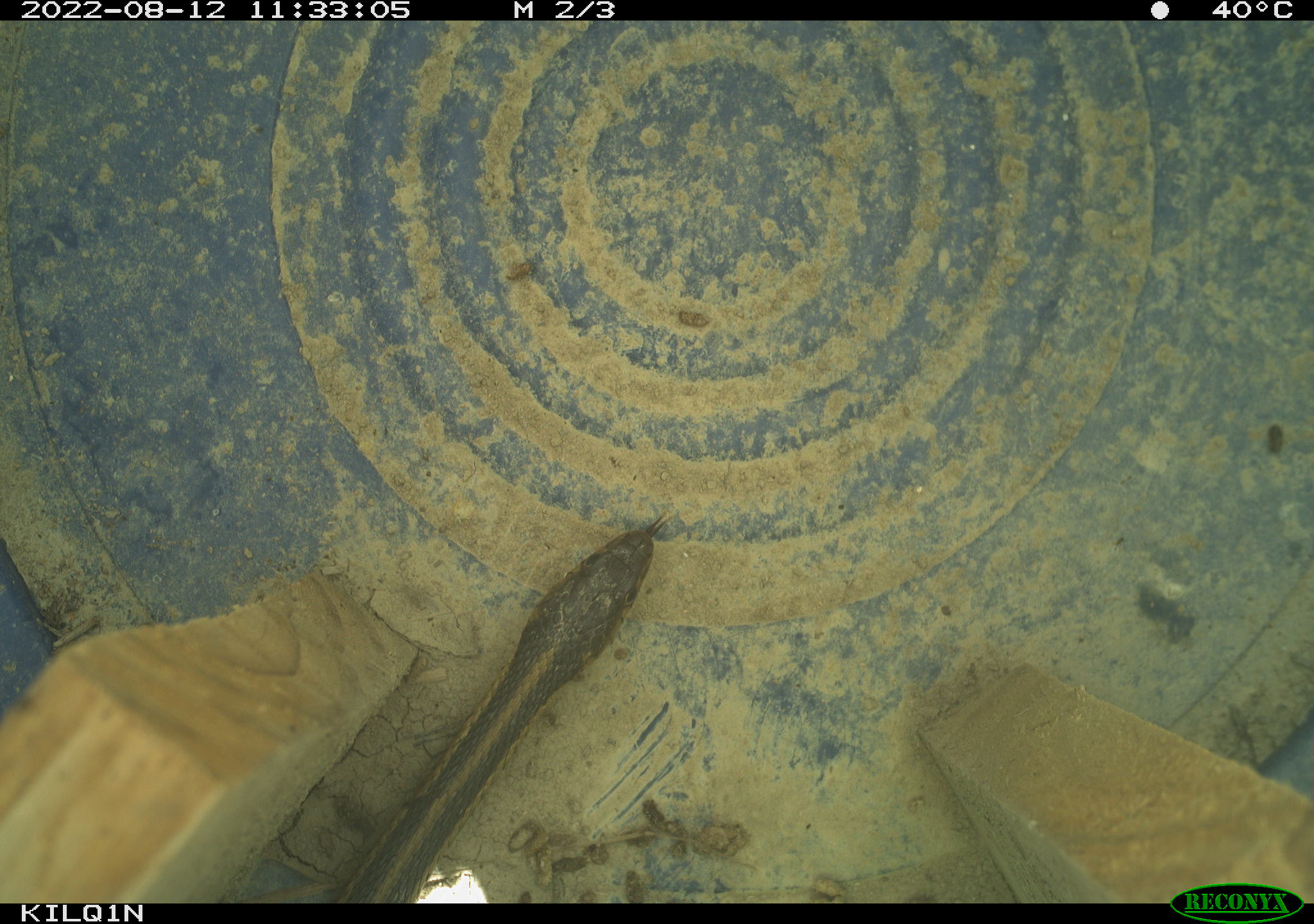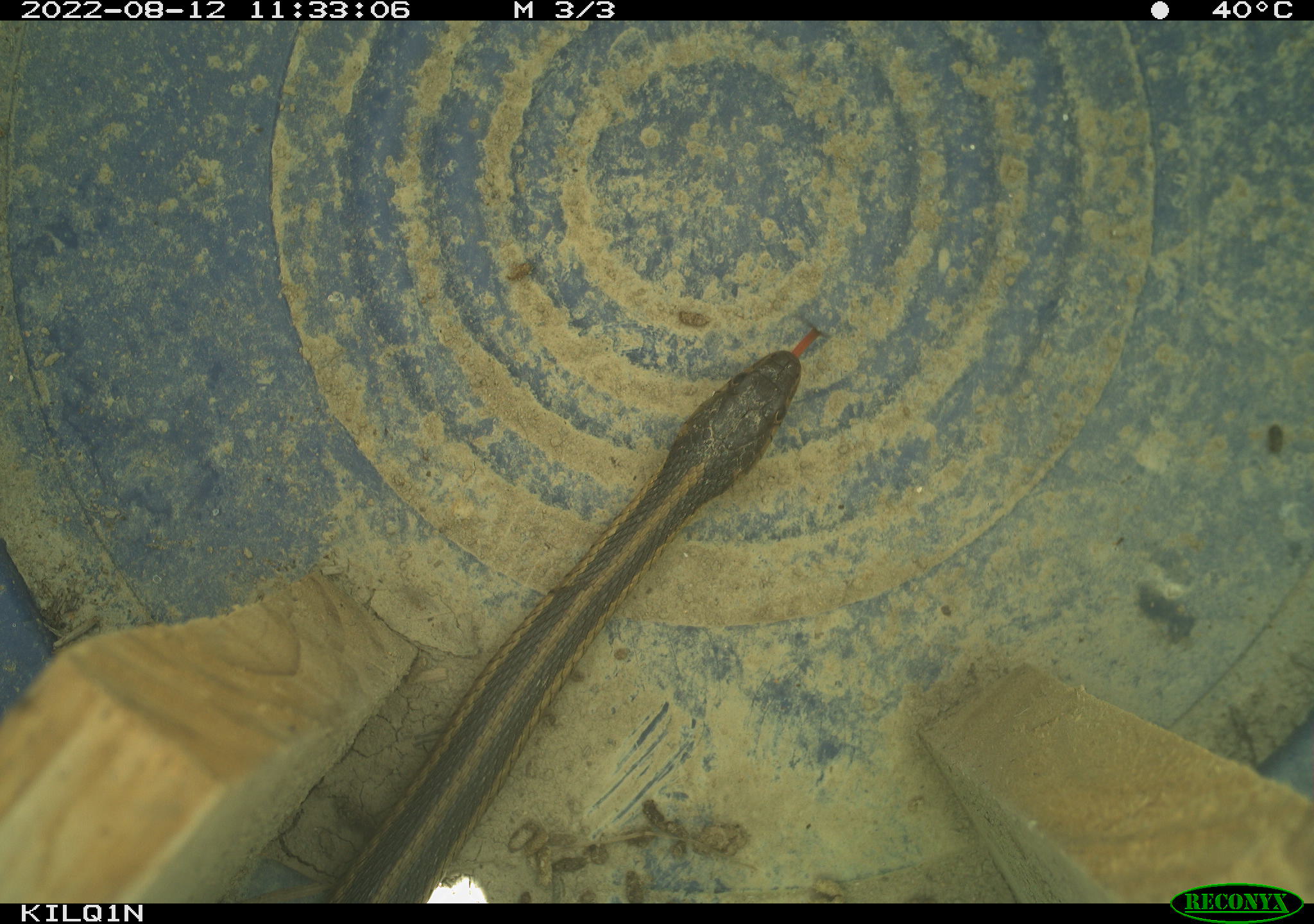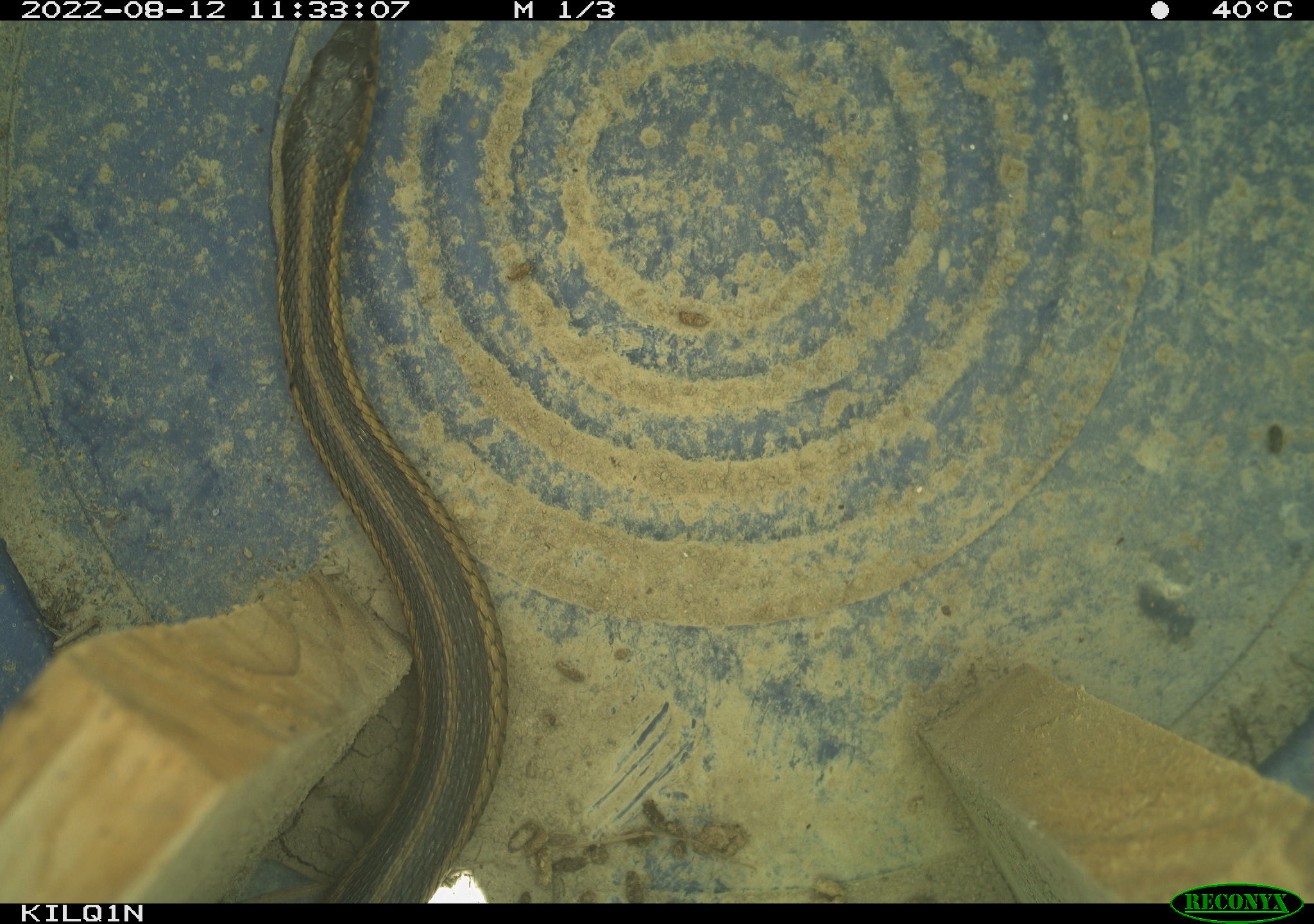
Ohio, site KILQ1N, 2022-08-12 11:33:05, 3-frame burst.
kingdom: Animalia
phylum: Chordata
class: Reptilia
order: Squamata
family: Colubridae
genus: Thamnophis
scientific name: Thamnophis sirtalis sirtalis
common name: eastern gartersnake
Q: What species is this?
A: Eastern gartersnake (Thamnophis sirtalis sirtalis).